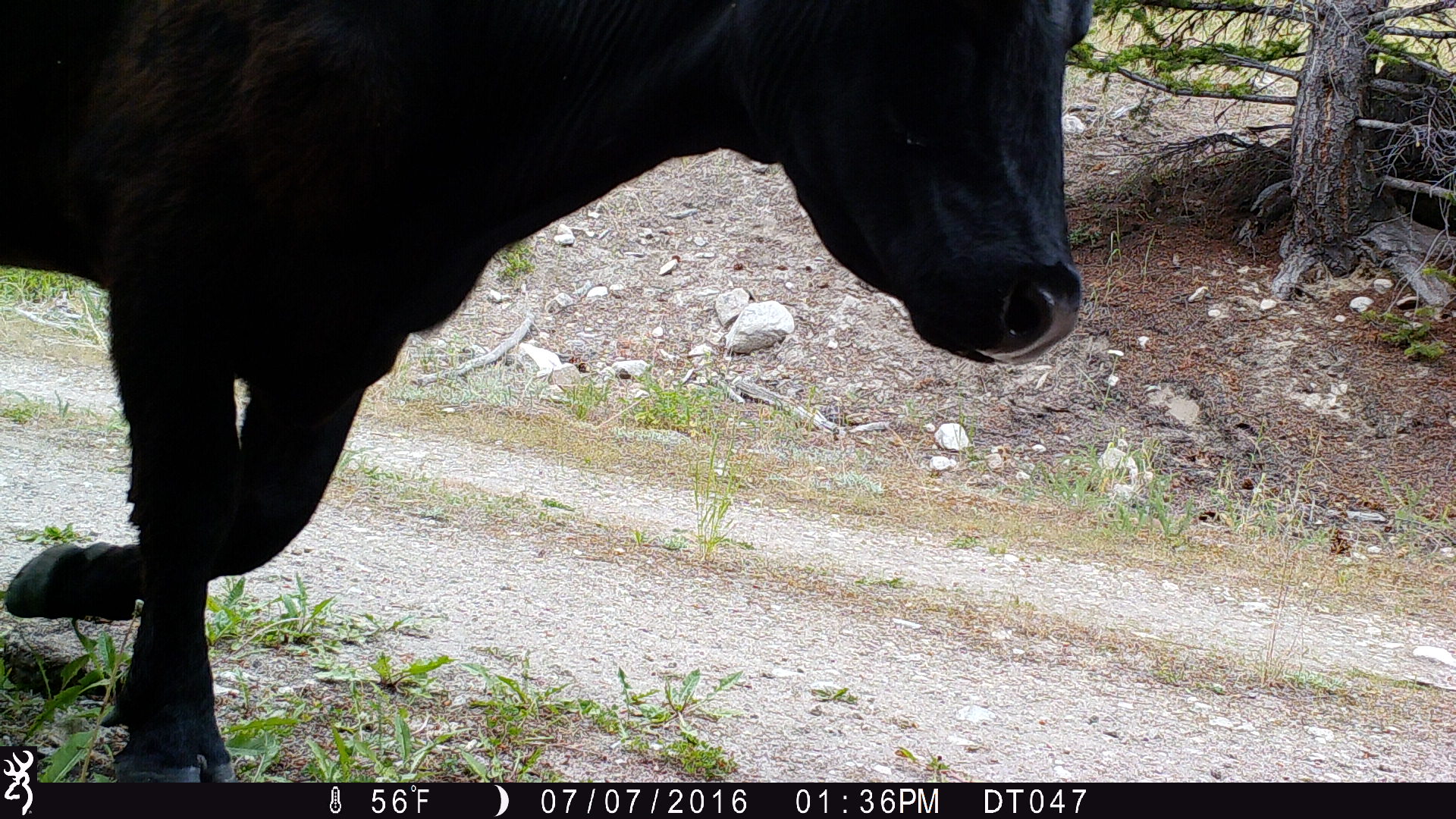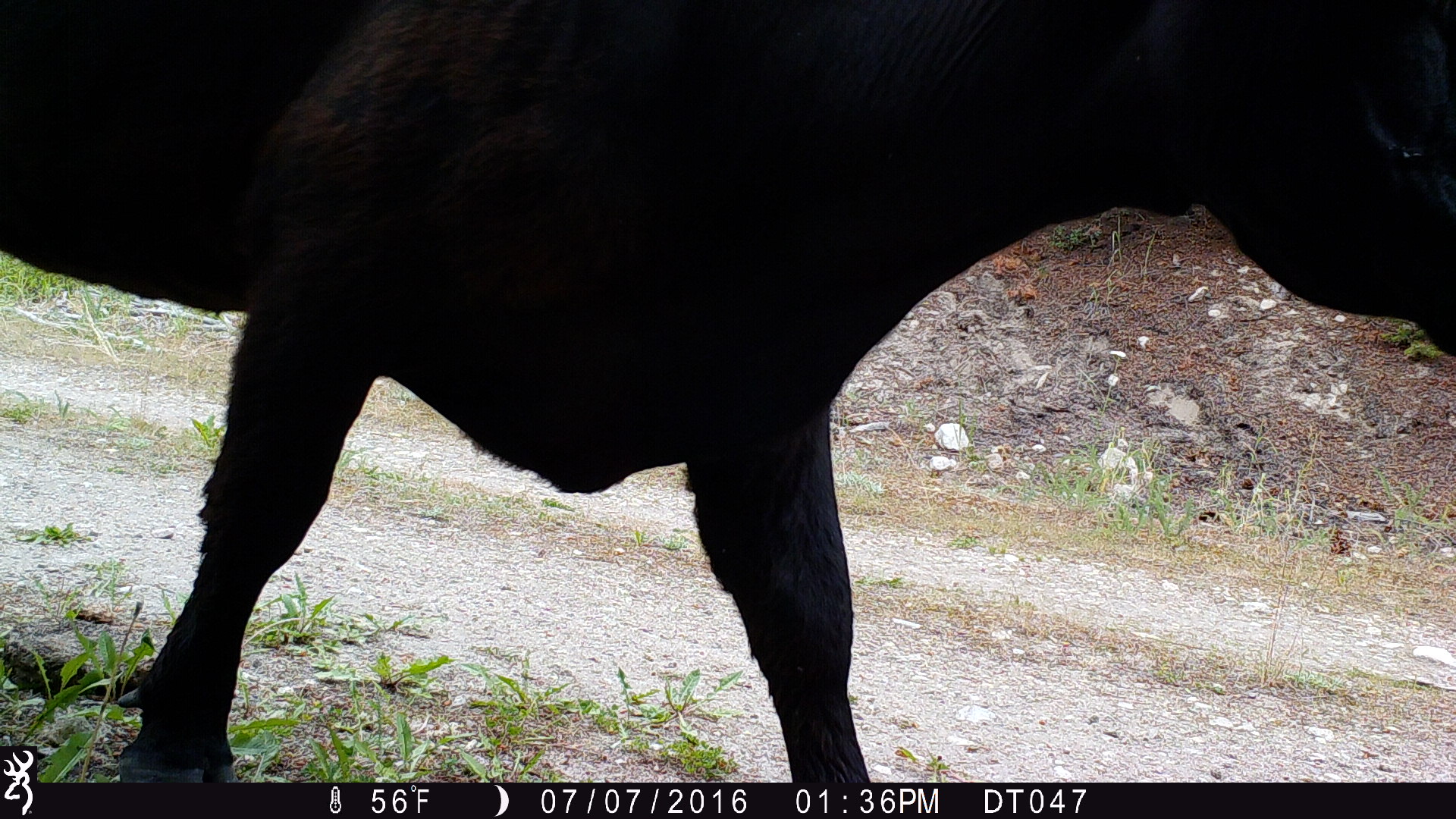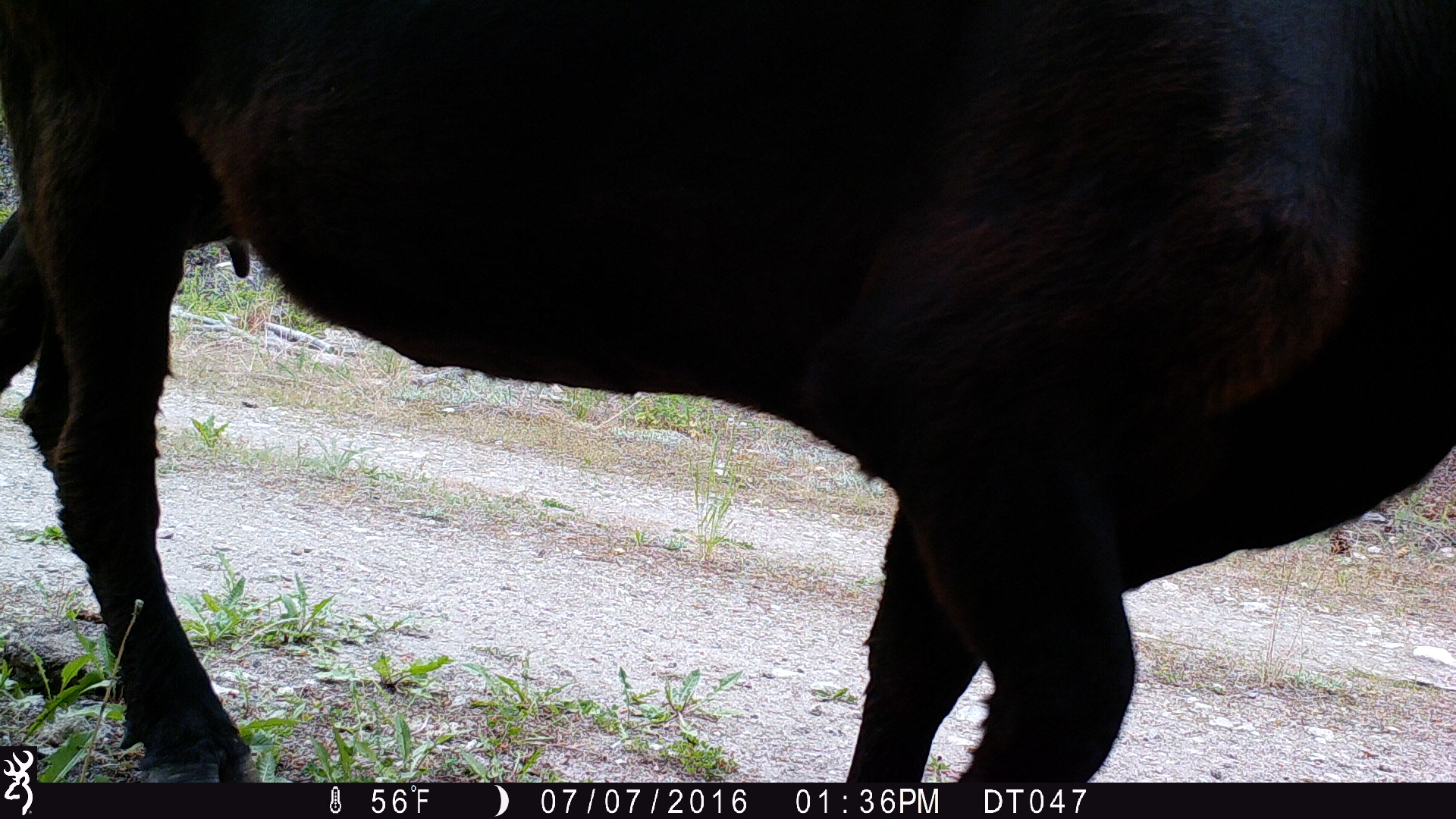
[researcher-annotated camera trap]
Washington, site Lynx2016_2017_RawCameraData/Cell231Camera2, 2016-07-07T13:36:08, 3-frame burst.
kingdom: Animalia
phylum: Chordata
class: Mammalia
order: Artiodactyla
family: Bovidae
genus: Bos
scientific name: Bos taurus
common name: domestic cattle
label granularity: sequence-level